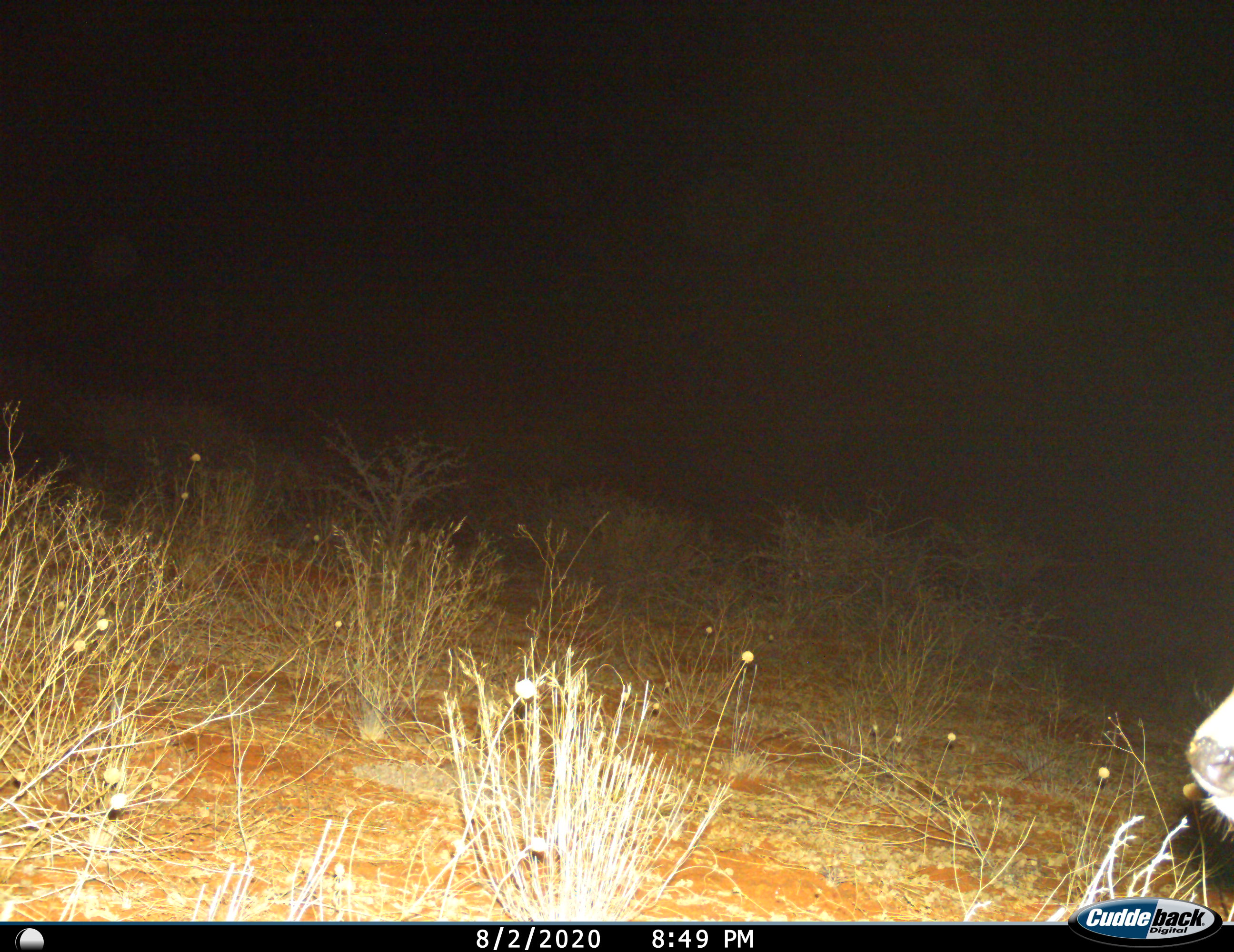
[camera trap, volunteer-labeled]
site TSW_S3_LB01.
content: unidentified animal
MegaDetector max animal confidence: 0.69